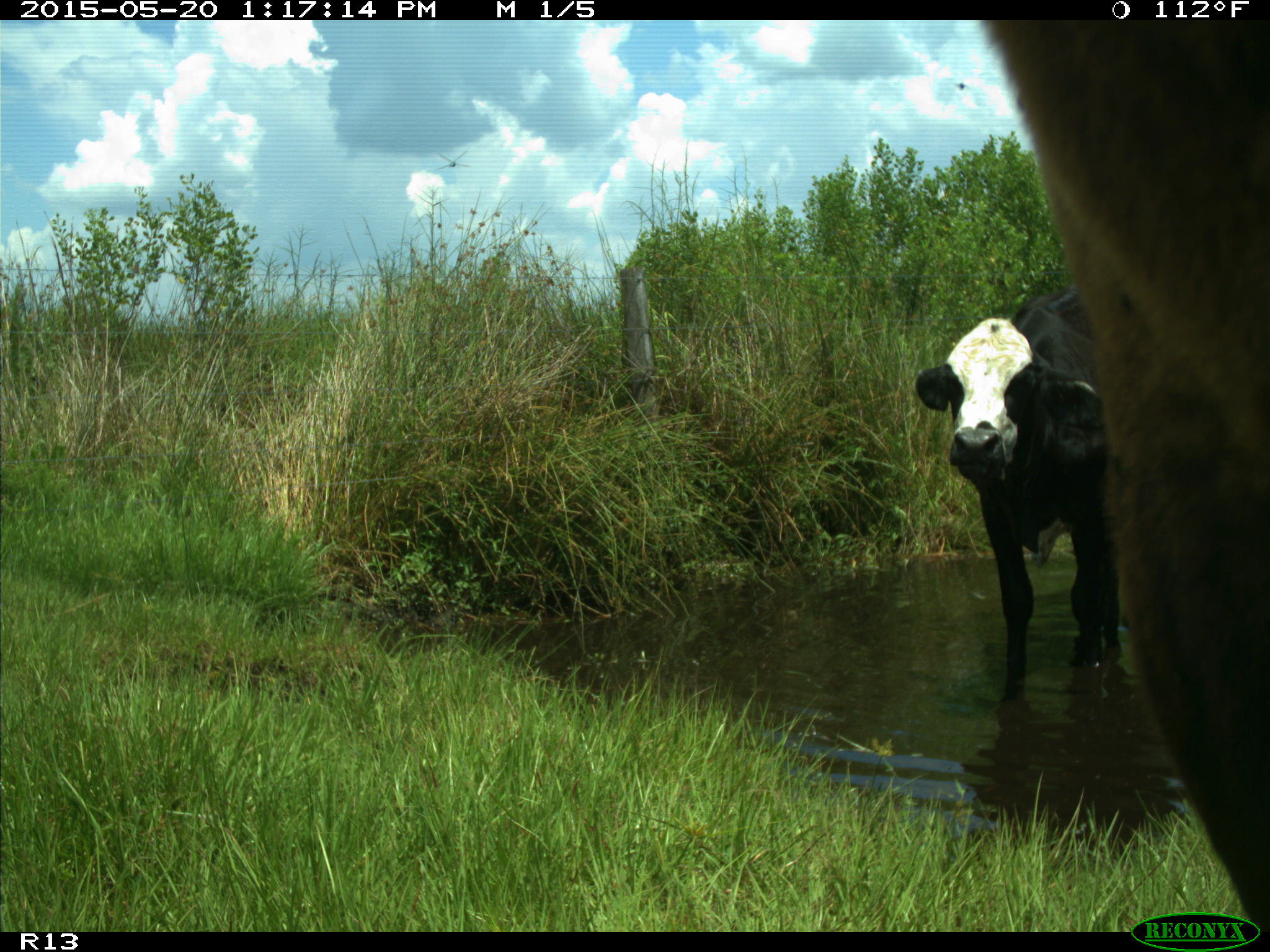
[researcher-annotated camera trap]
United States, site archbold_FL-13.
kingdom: Animalia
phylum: Chordata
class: Mammalia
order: Artiodactyla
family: Bovidae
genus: Bos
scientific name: Bos taurus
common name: domestic cow